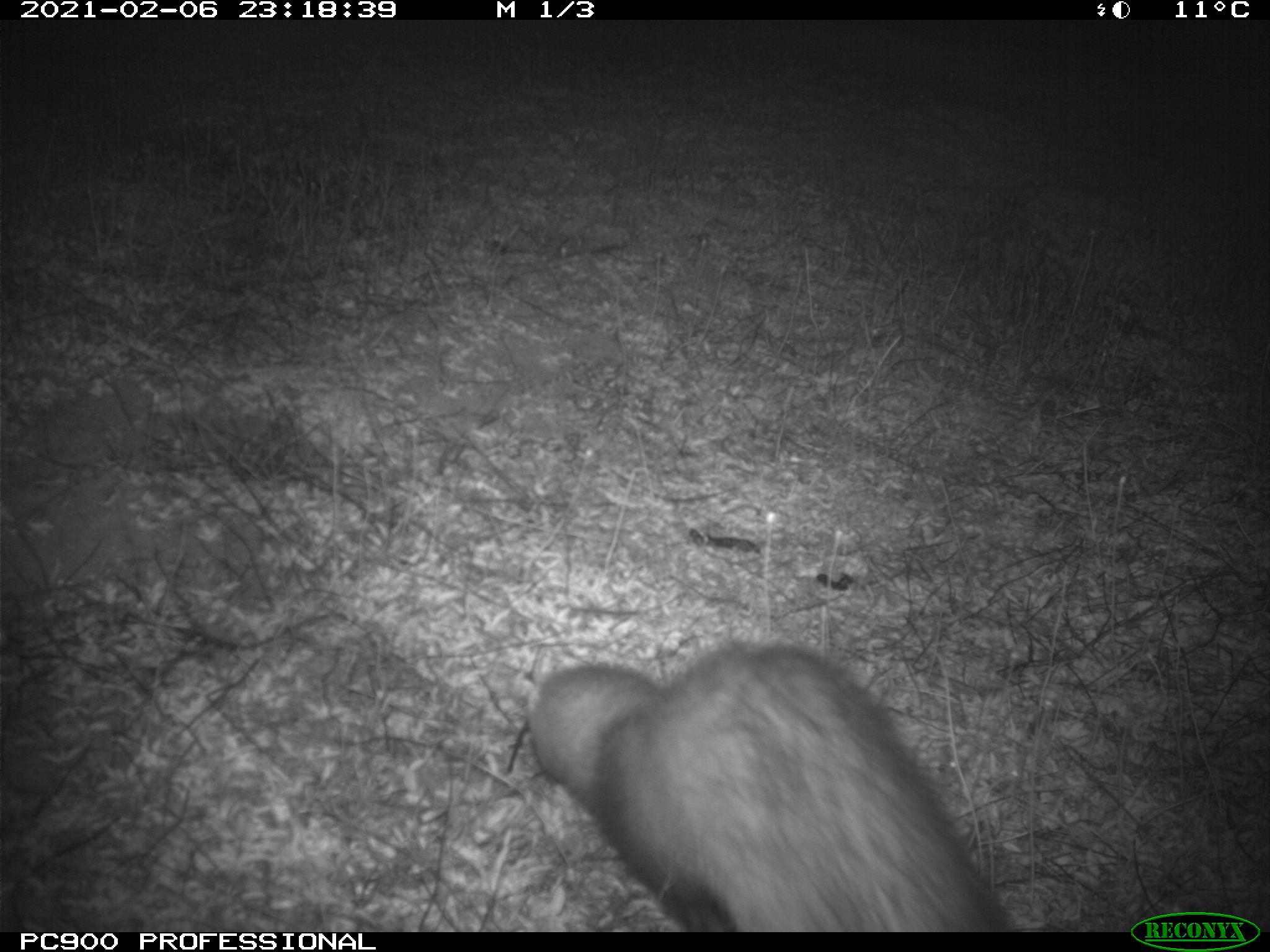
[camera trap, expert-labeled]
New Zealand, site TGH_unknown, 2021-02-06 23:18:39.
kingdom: Animalia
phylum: Chordata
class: Mammalia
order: Carnivora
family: Mustelidae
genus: Mustela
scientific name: Mustela furo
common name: ferret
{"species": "ferret (Mustela furo)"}